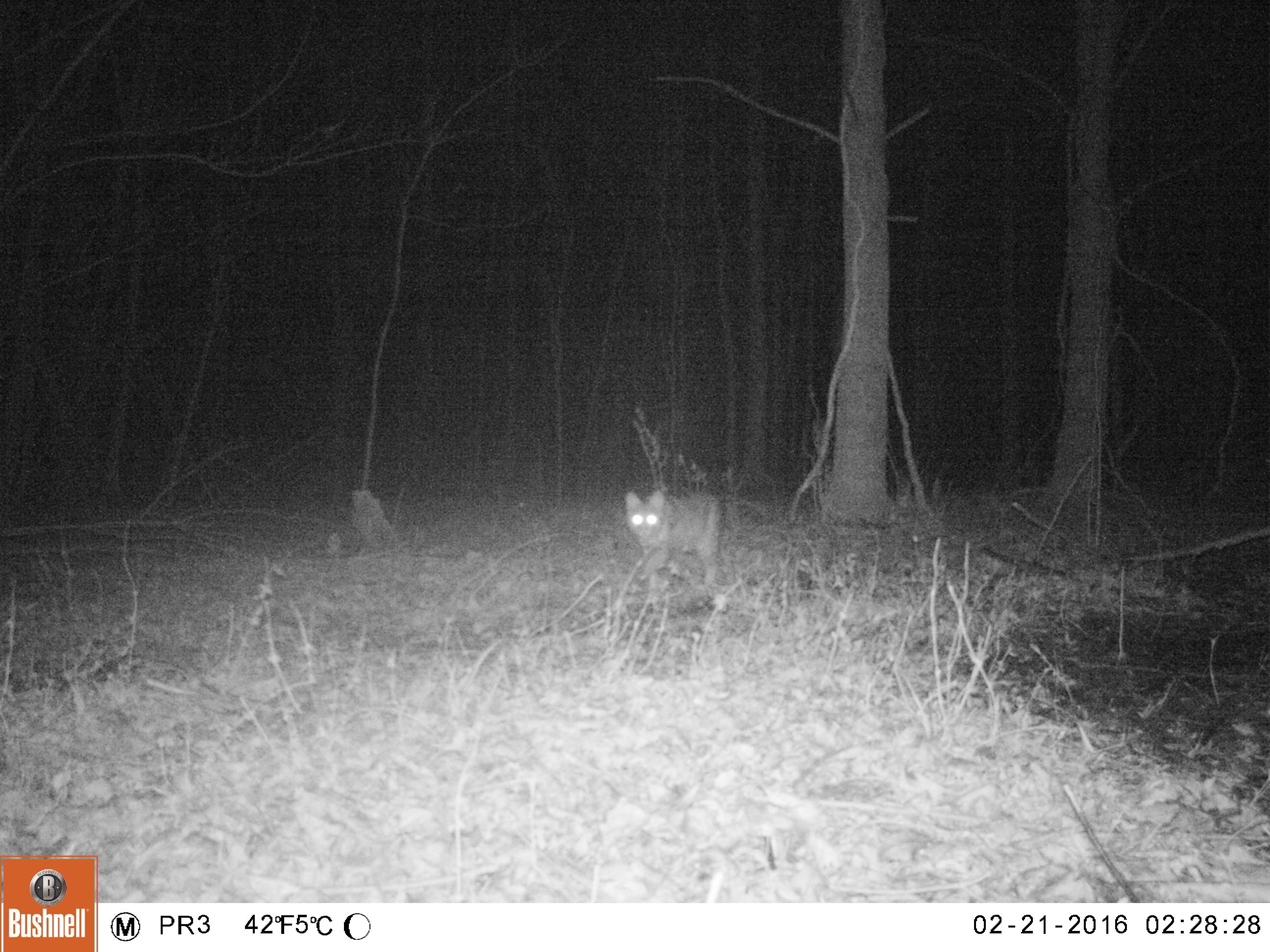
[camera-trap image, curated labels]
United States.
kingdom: Animalia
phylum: Chordata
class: Mammalia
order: Carnivora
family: Felidae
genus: Lynx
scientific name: Lynx rufus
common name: bobcat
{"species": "Bobcat (Lynx rufus)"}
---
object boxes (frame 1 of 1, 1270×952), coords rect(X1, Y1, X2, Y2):
Bobcat: rect(608, 475, 732, 597)